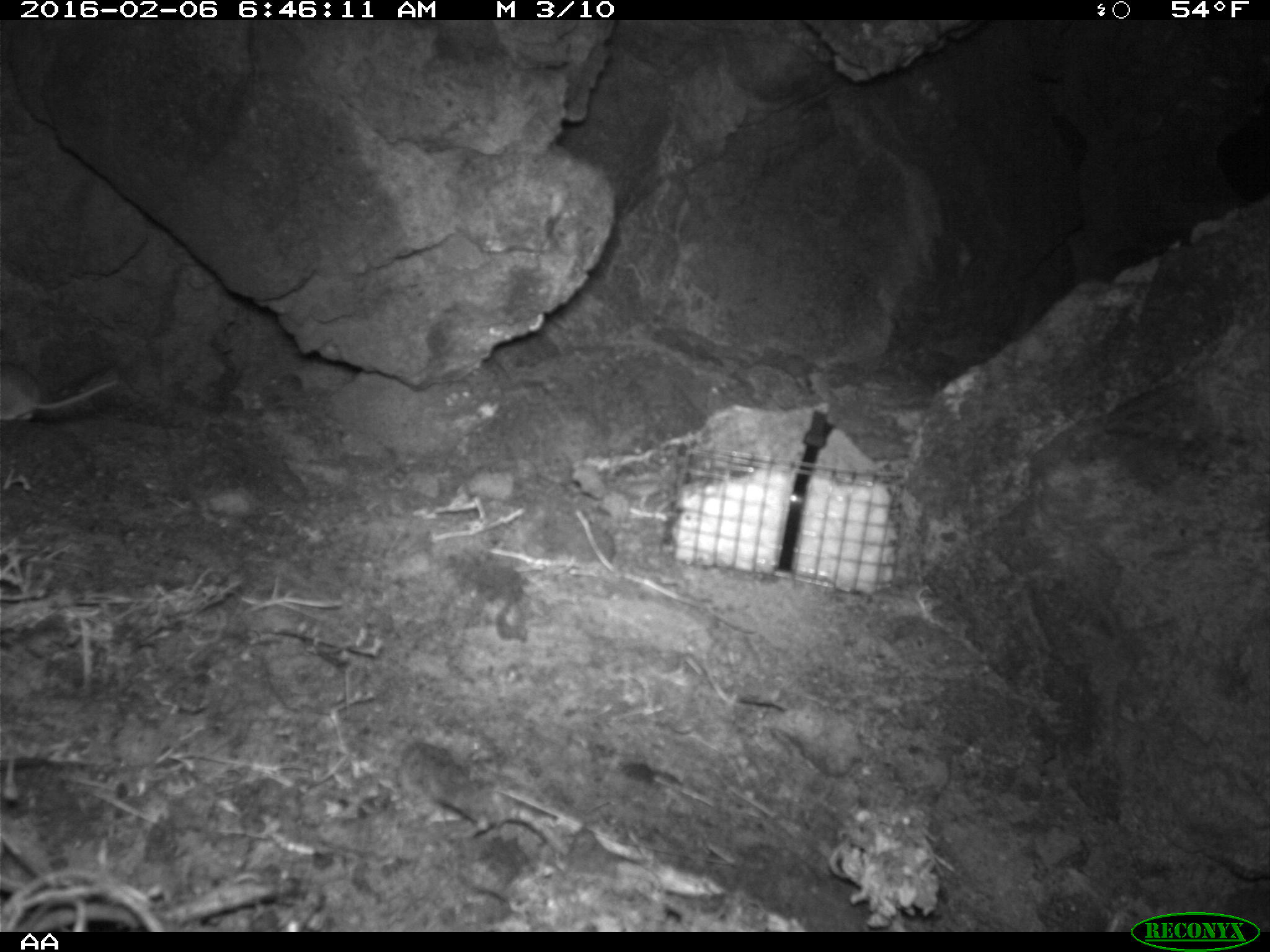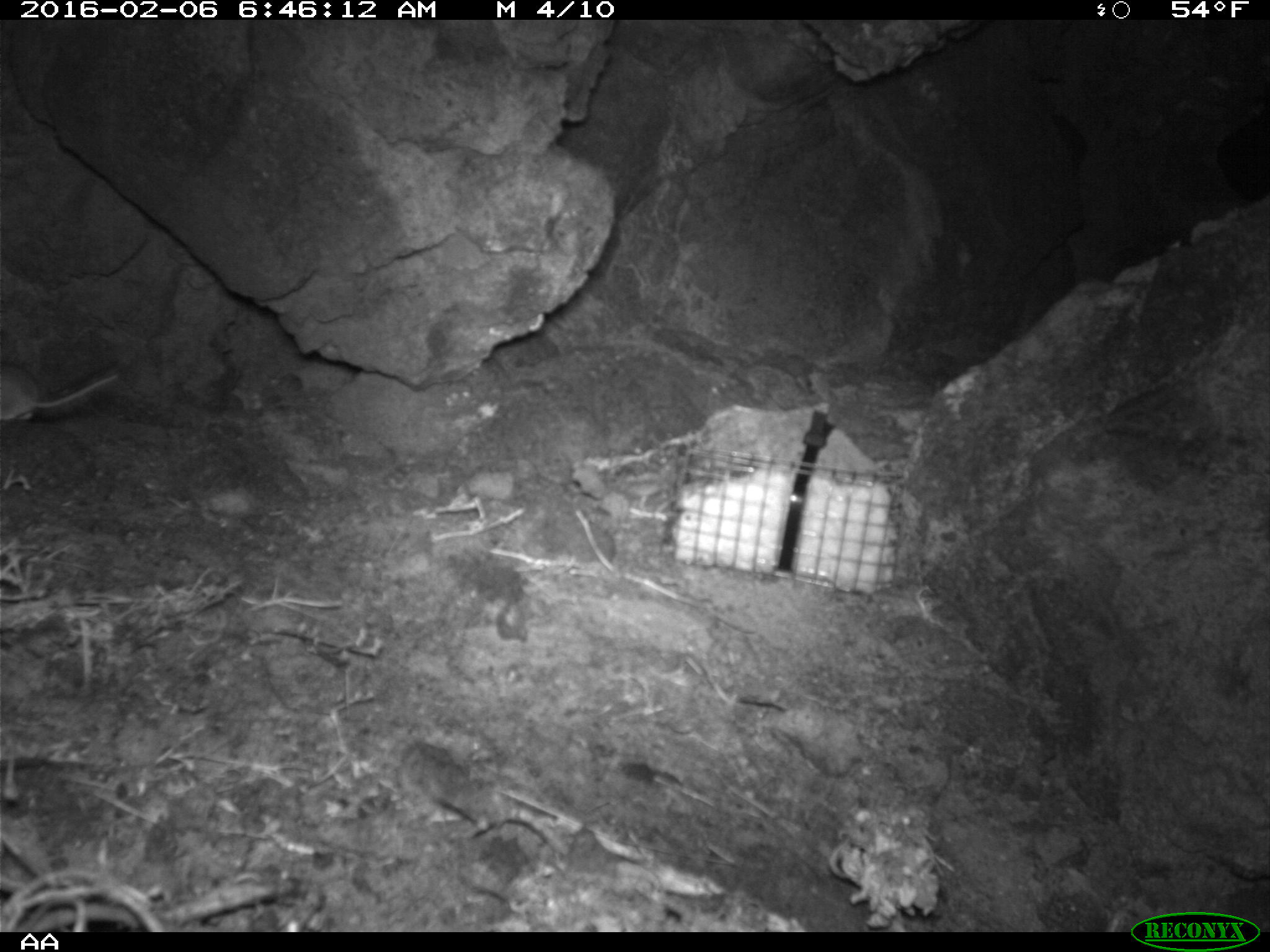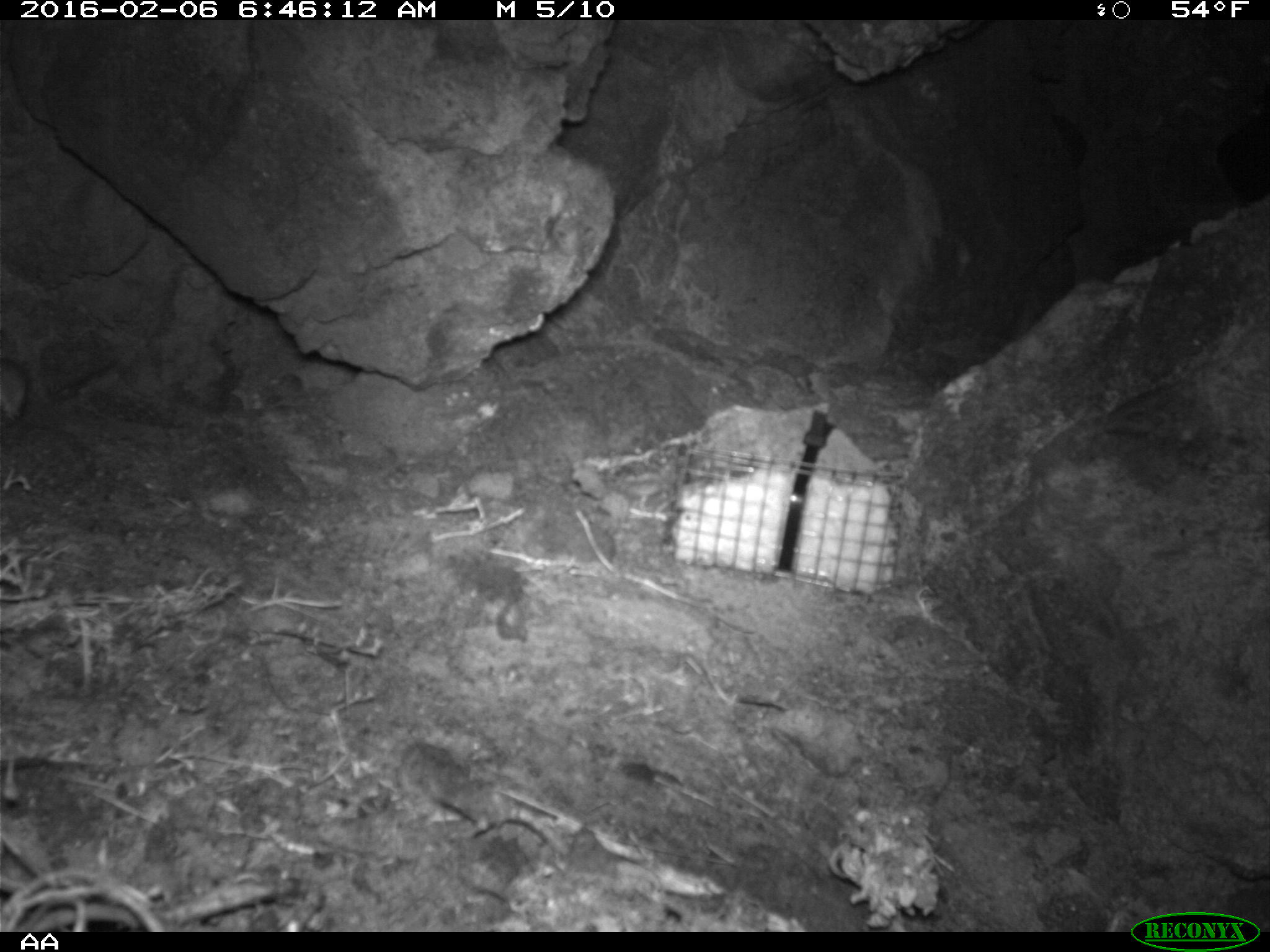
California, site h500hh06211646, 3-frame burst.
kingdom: Animalia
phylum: Chordata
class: Mammalia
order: Rodentia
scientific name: Rodentia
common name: rodent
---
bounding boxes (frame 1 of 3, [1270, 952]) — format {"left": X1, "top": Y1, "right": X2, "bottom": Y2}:
rodent: {"left": 0, "top": 360, "right": 118, "bottom": 423}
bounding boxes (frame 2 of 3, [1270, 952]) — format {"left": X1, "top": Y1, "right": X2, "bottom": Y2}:
rodent: {"left": 0, "top": 359, "right": 118, "bottom": 418}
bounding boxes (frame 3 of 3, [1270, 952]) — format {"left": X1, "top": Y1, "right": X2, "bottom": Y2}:
rodent: {"left": 0, "top": 337, "right": 26, "bottom": 423}